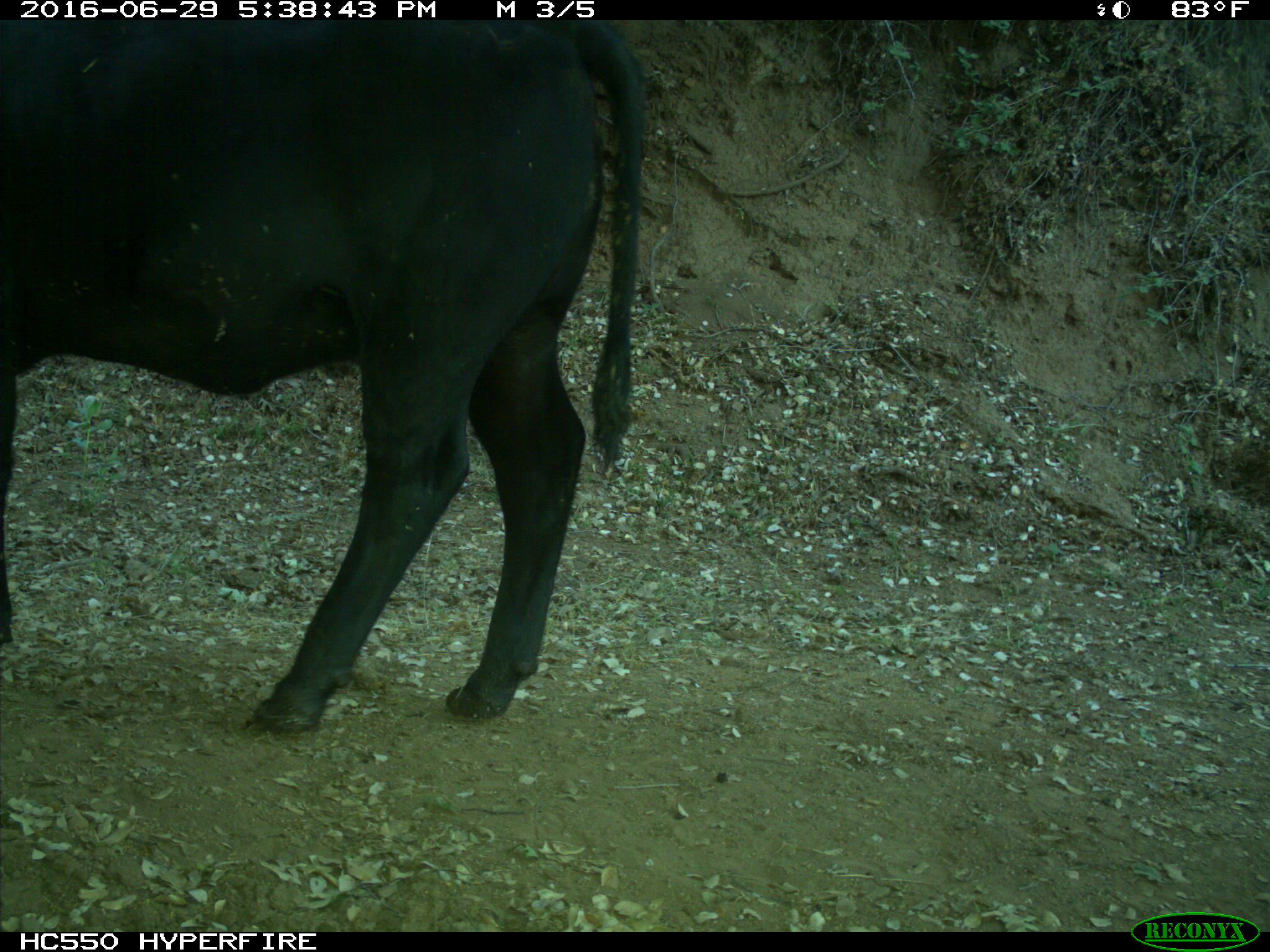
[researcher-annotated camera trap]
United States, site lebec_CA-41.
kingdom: Animalia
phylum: Chordata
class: Mammalia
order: Artiodactyla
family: Bovidae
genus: Bos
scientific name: Bos taurus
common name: domestic cow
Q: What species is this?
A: Bos taurus (domestic cow).